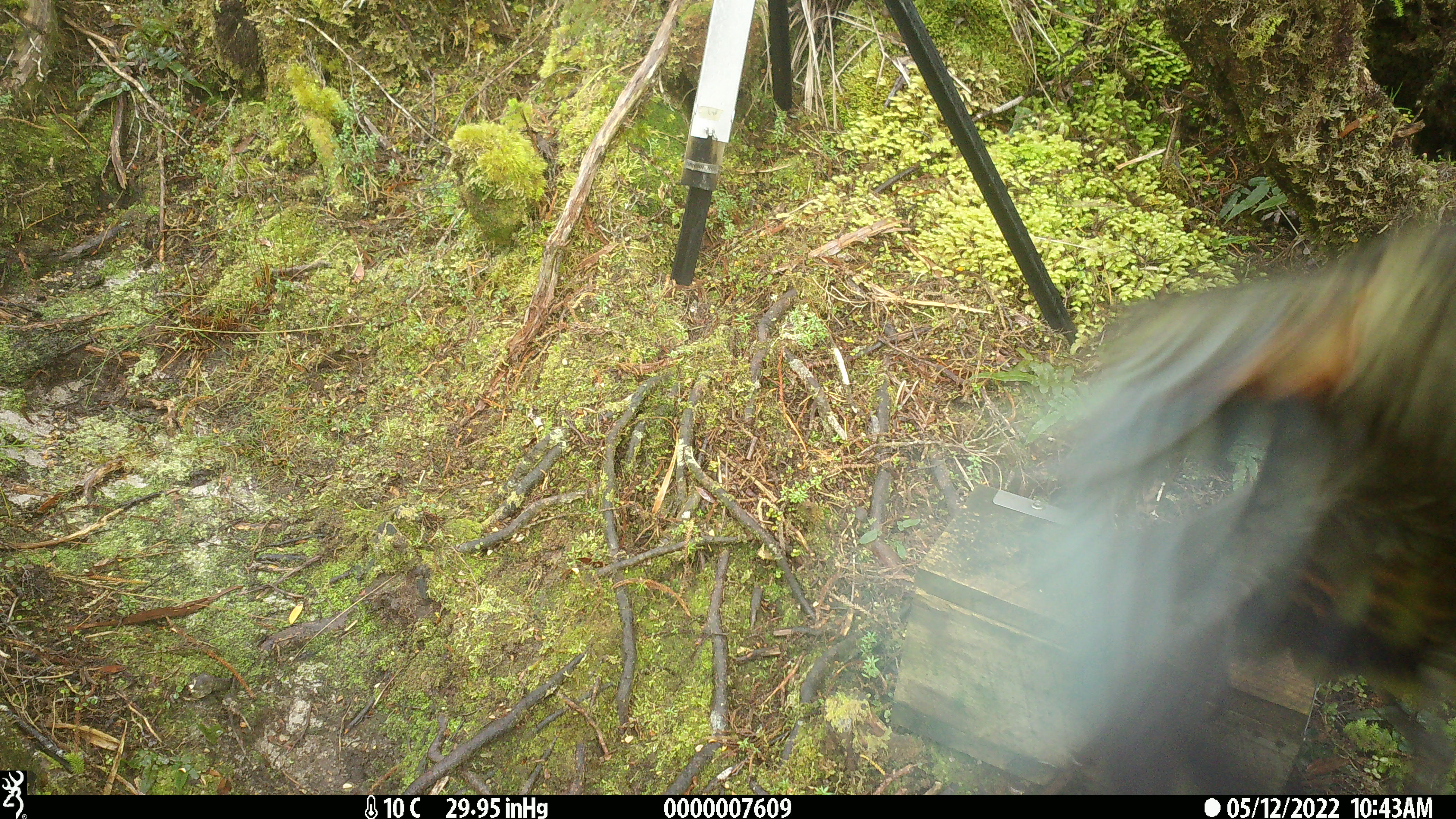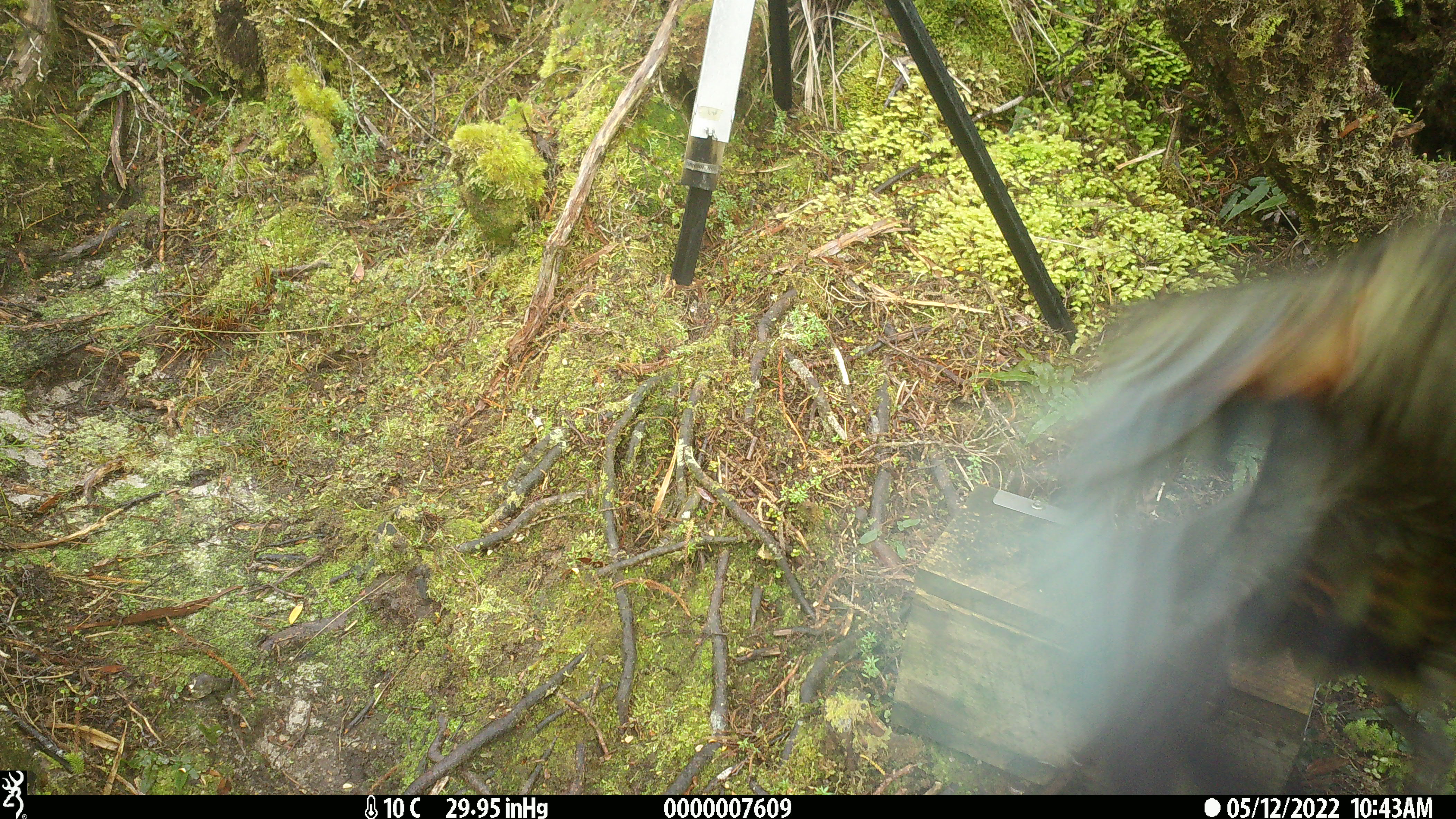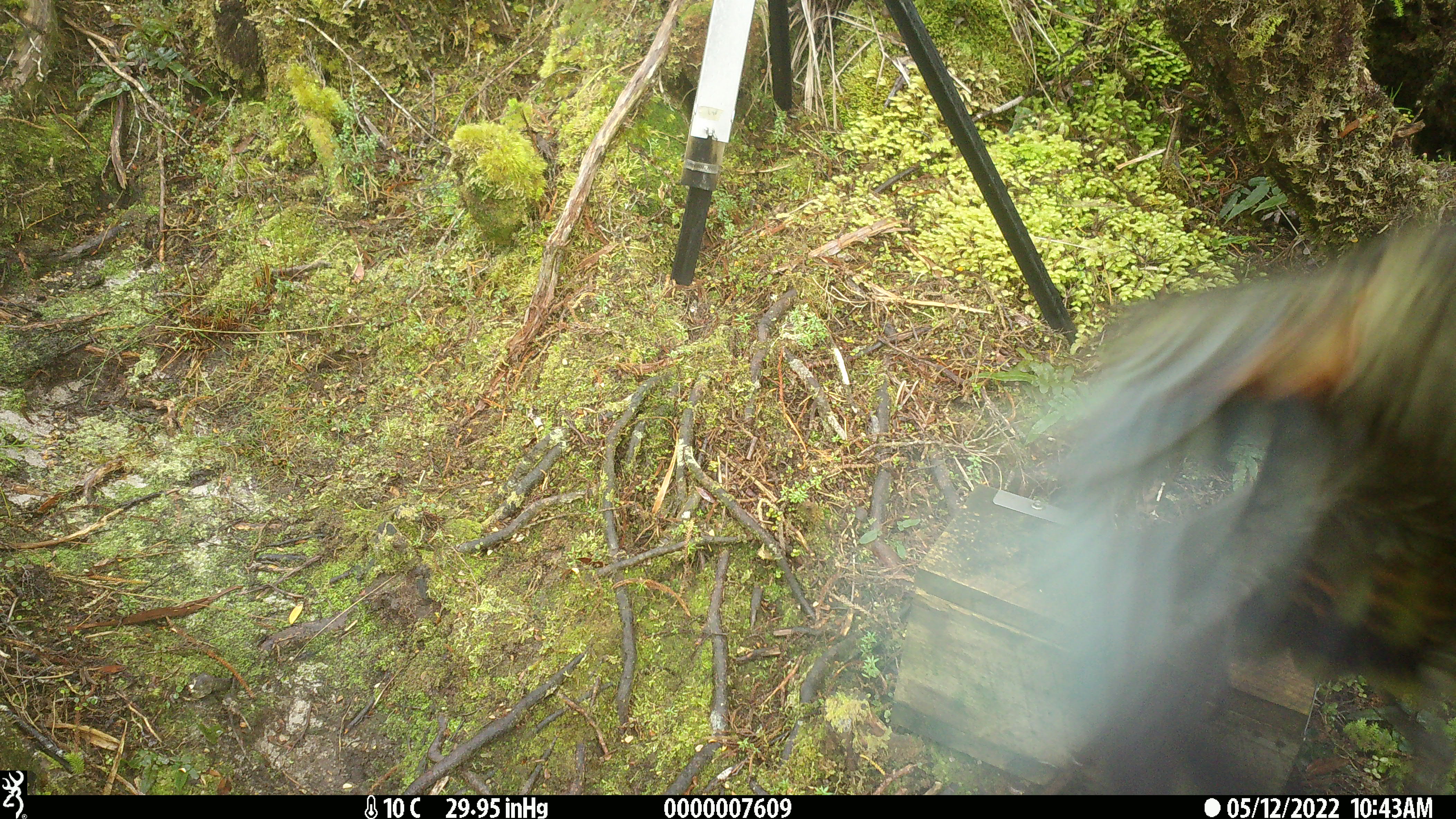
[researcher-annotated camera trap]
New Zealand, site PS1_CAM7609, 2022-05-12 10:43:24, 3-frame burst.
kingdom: Animalia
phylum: Chordata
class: Aves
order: Psittaciformes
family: Strigopidae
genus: Nestor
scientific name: Nestor notabilis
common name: kea